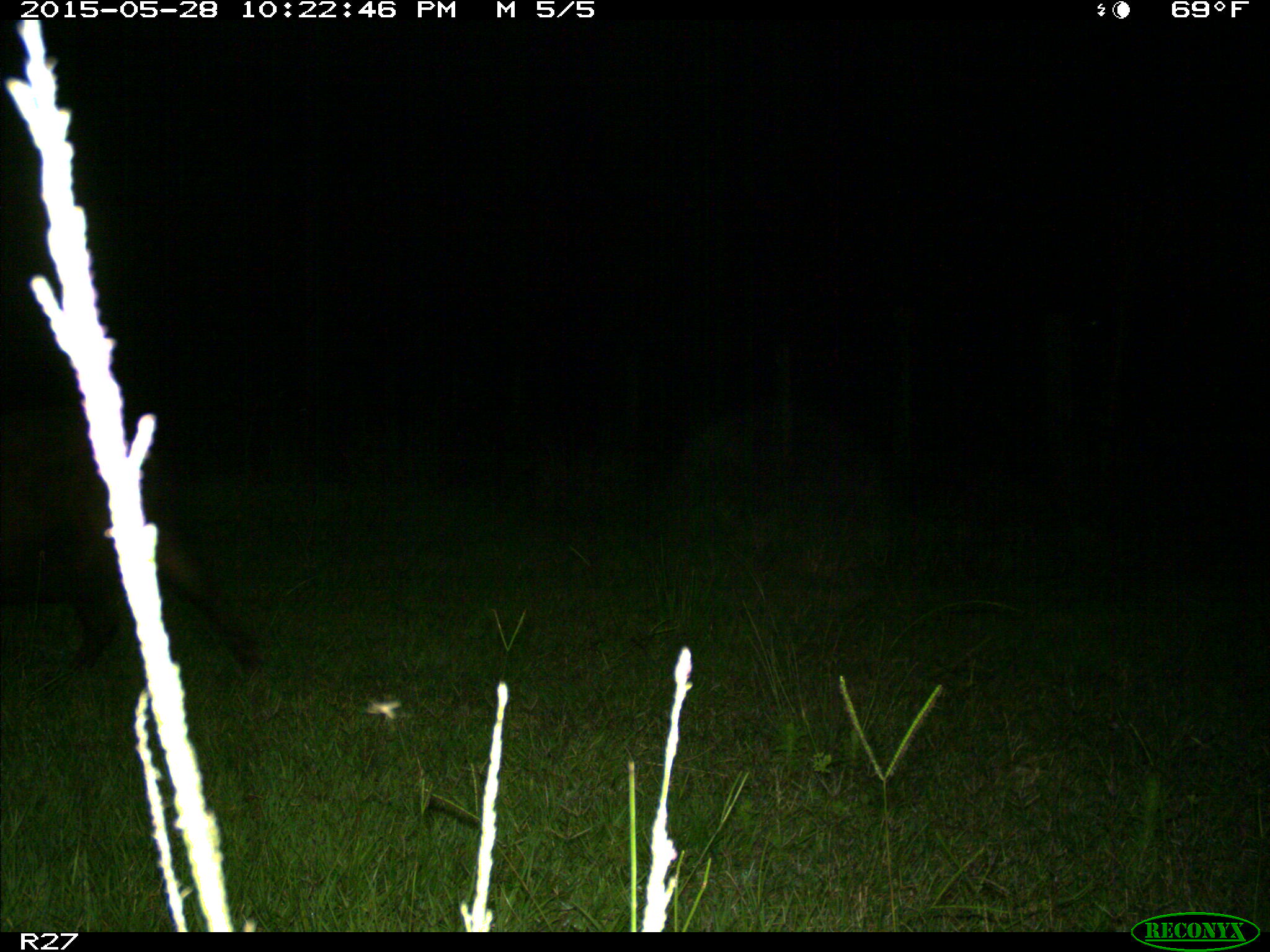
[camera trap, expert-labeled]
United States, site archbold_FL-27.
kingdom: Animalia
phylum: Chordata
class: Mammalia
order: Artiodactyla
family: Suidae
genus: Sus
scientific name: Sus scrofa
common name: wild boar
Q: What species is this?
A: Sus scrofa (wild boar).